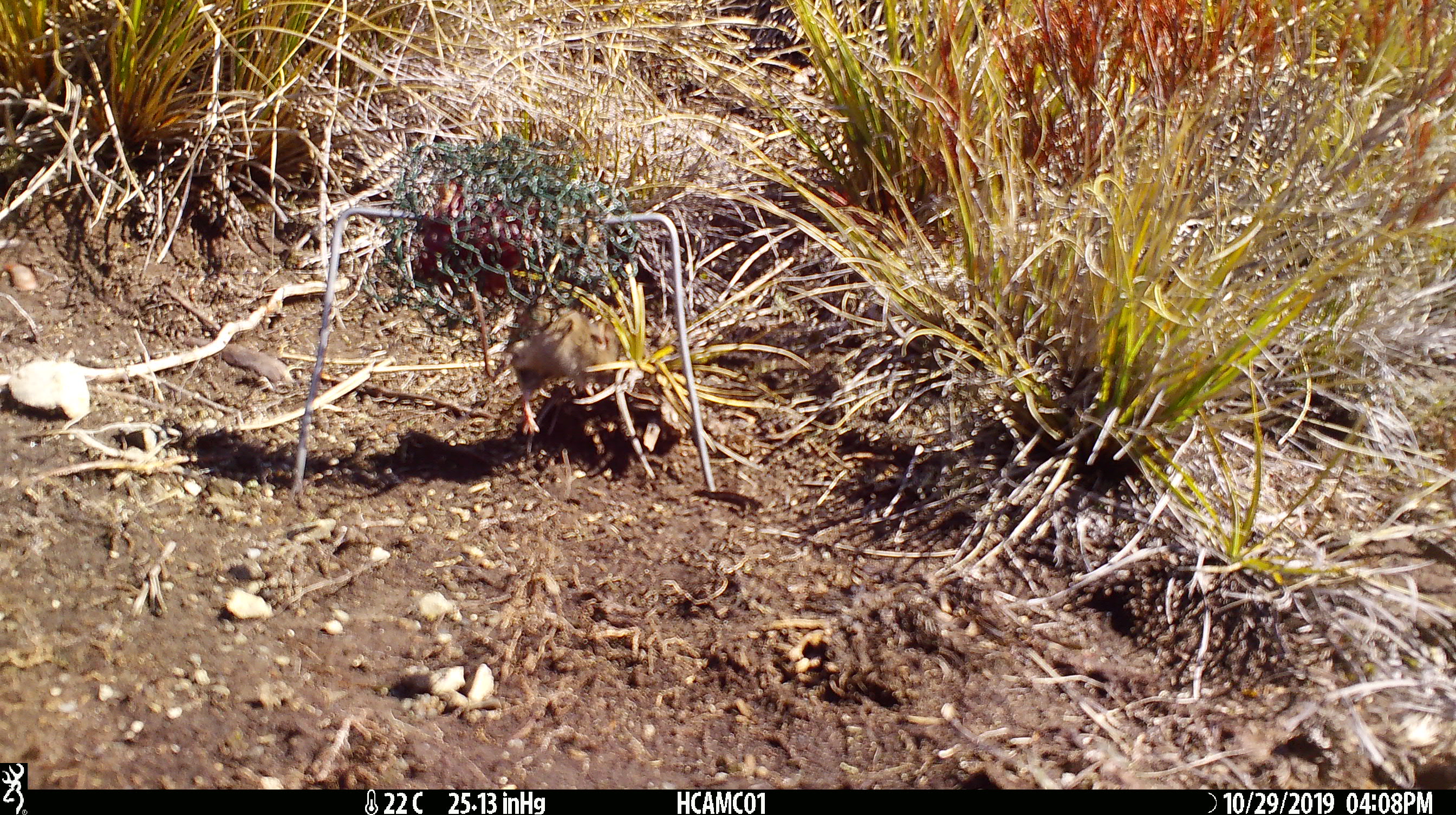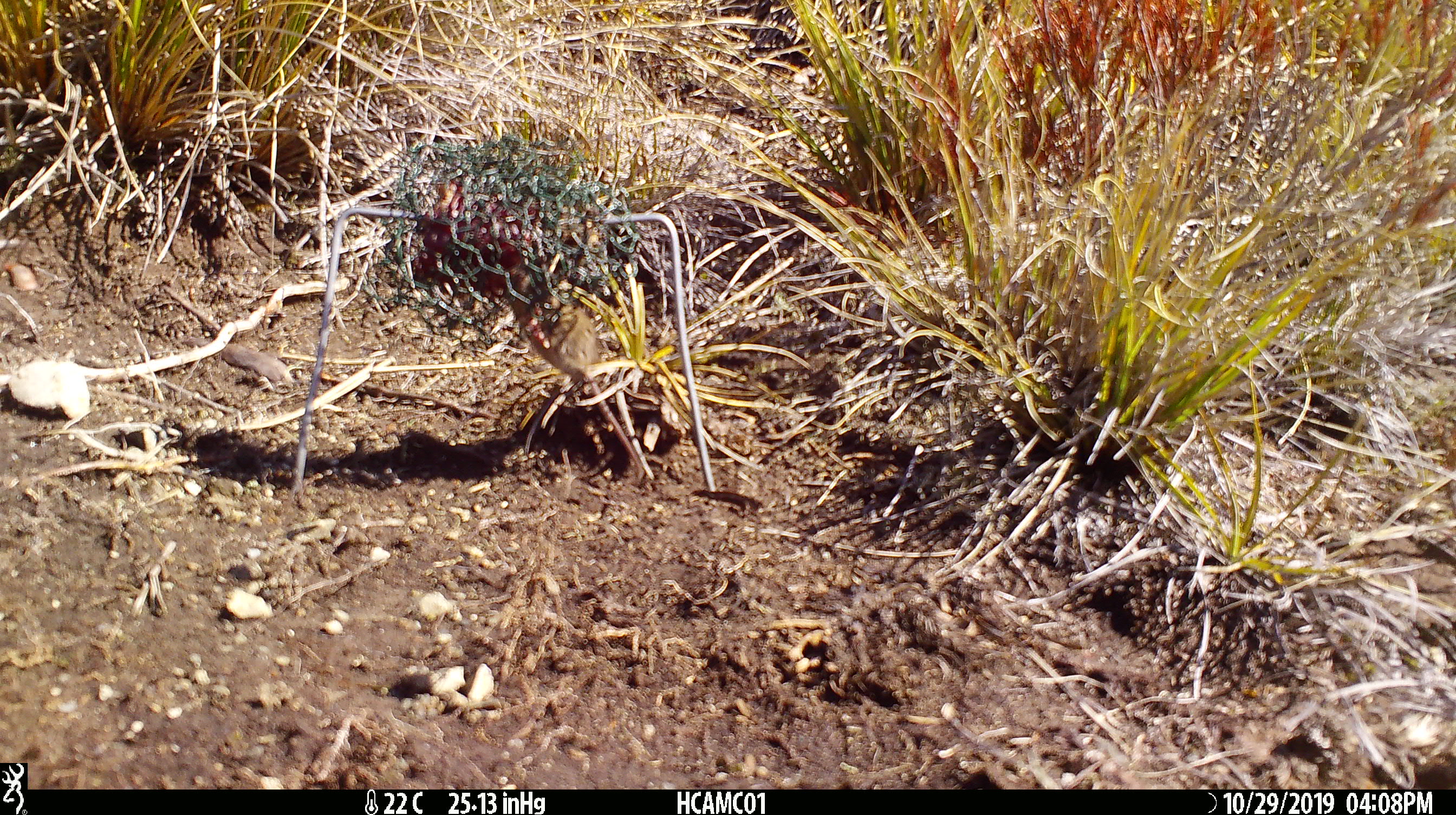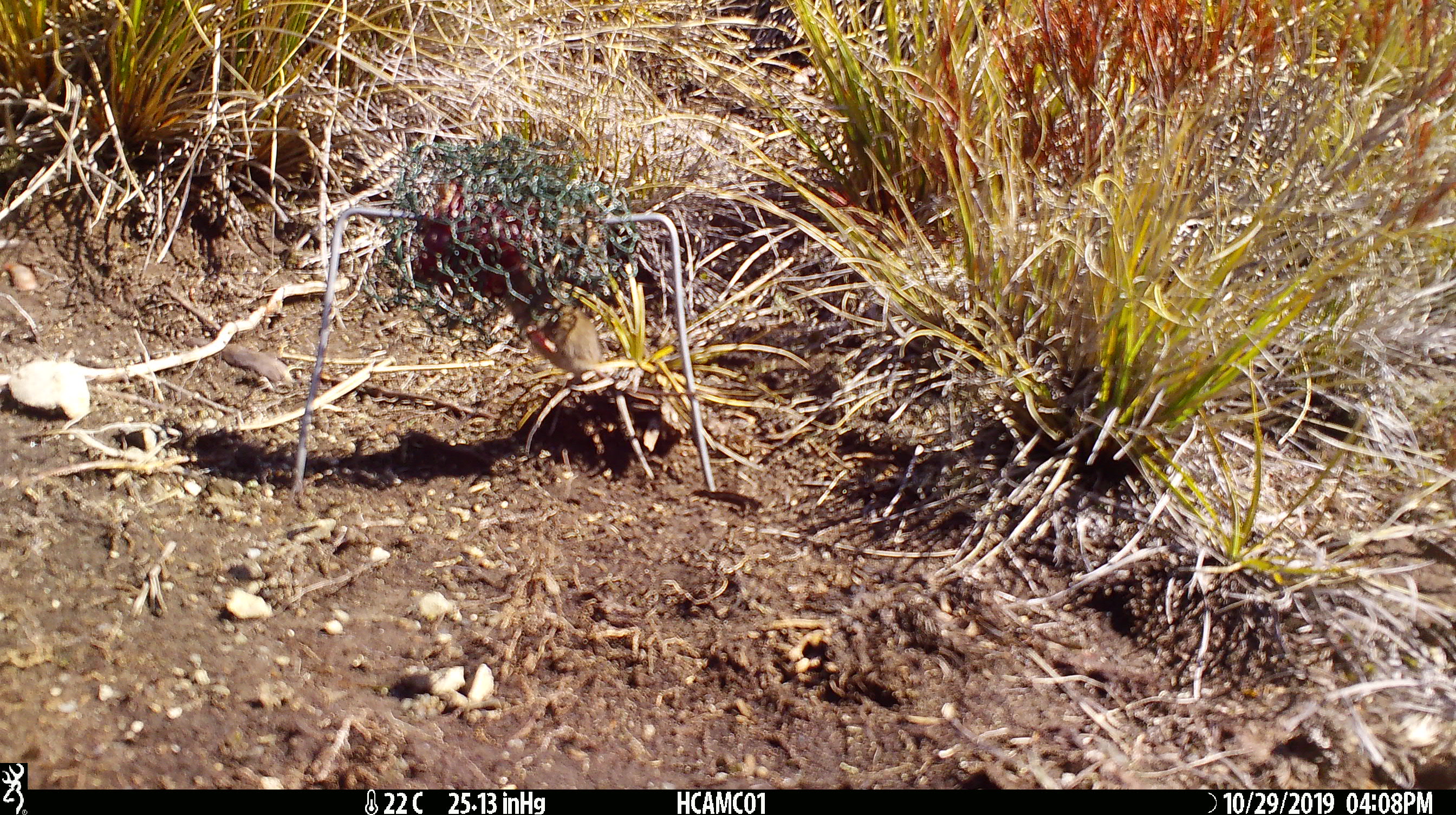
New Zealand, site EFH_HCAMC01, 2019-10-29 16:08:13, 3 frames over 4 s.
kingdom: Animalia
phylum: Chordata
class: Mammalia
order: Rodentia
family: Muridae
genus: Mus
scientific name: Mus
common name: mouse